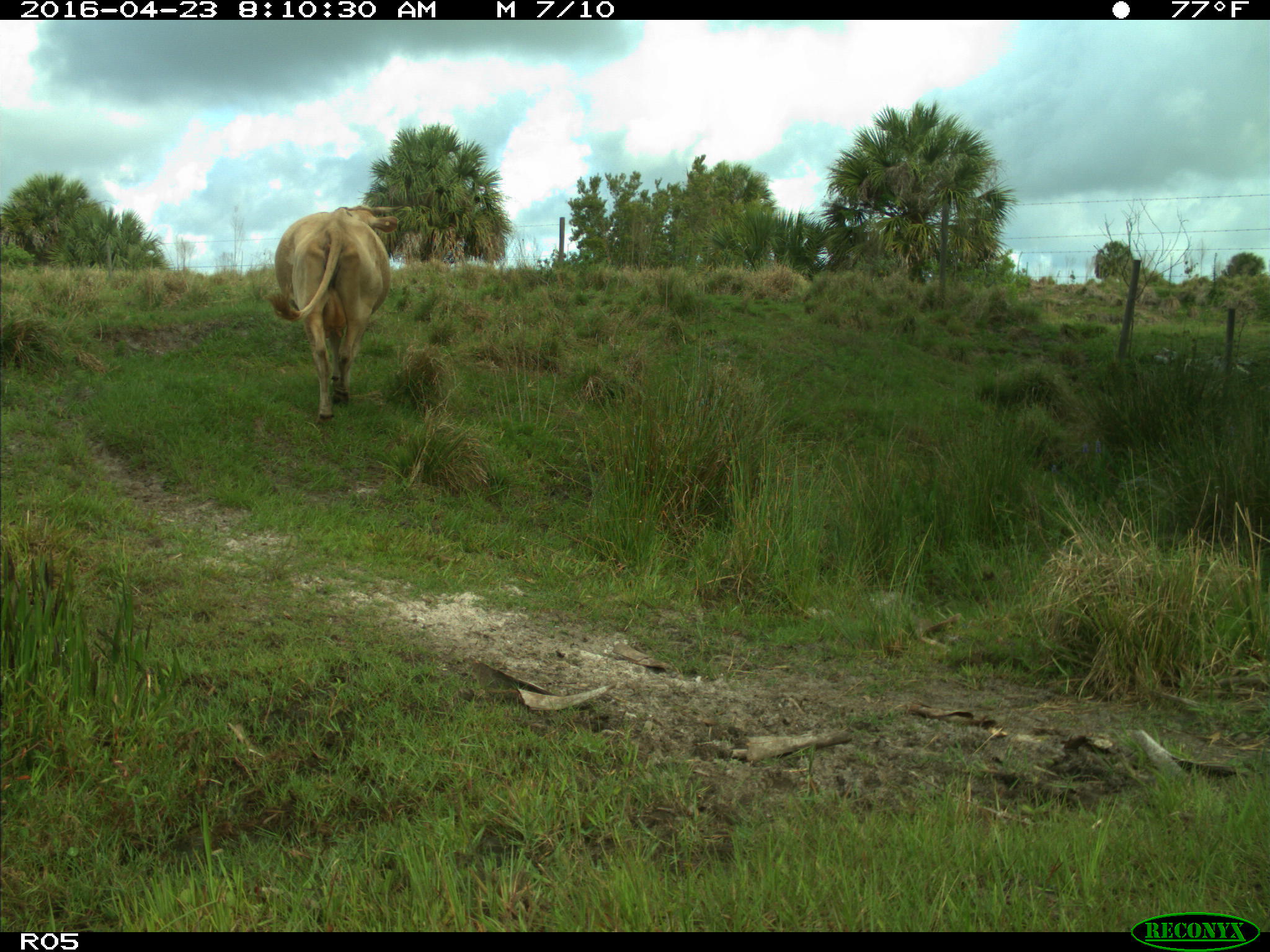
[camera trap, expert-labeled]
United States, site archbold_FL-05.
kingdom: Animalia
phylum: Chordata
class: Mammalia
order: Artiodactyla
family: Bovidae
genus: Bos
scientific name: Bos taurus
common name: domestic cow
Bos taurus (domestic cow).